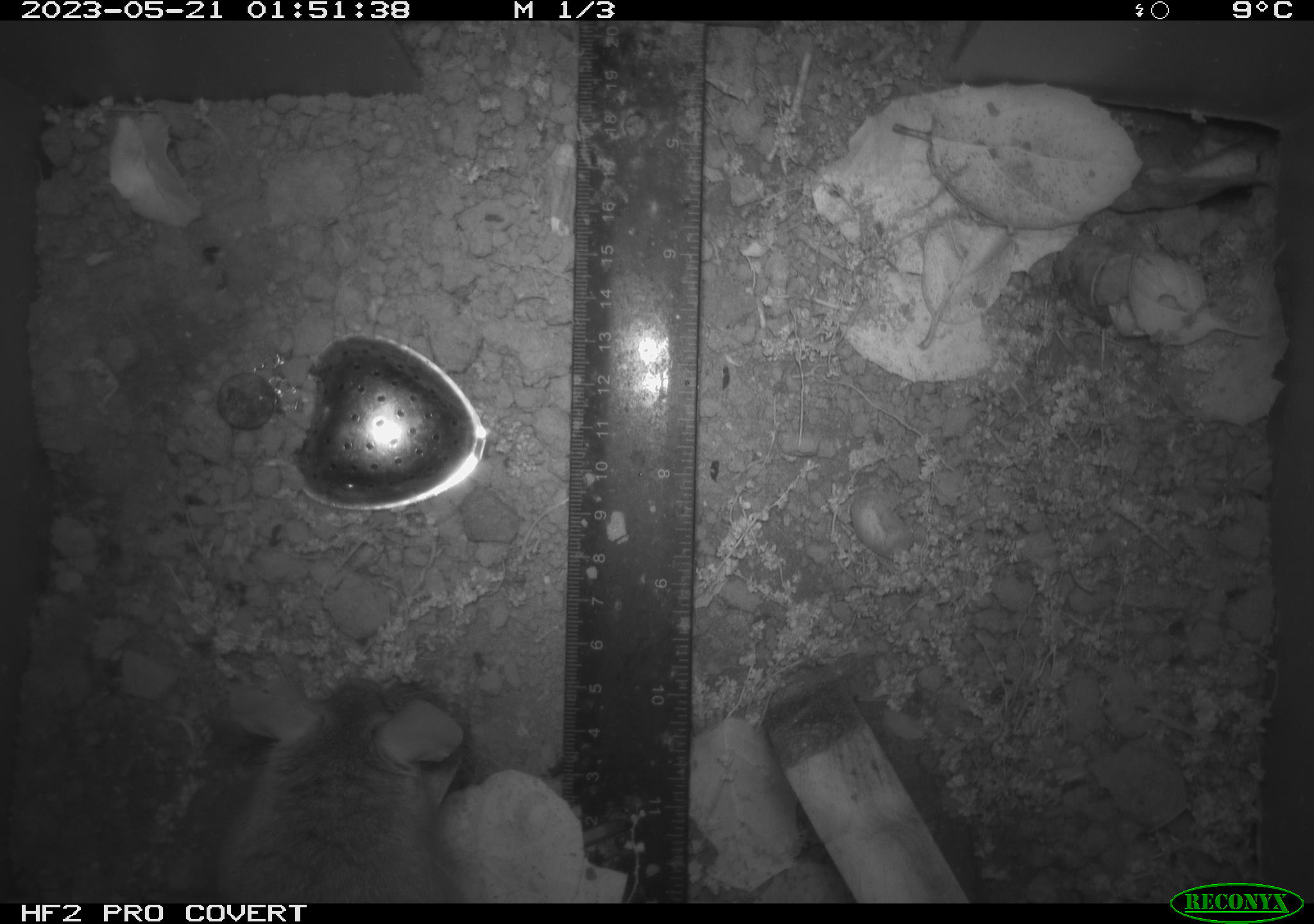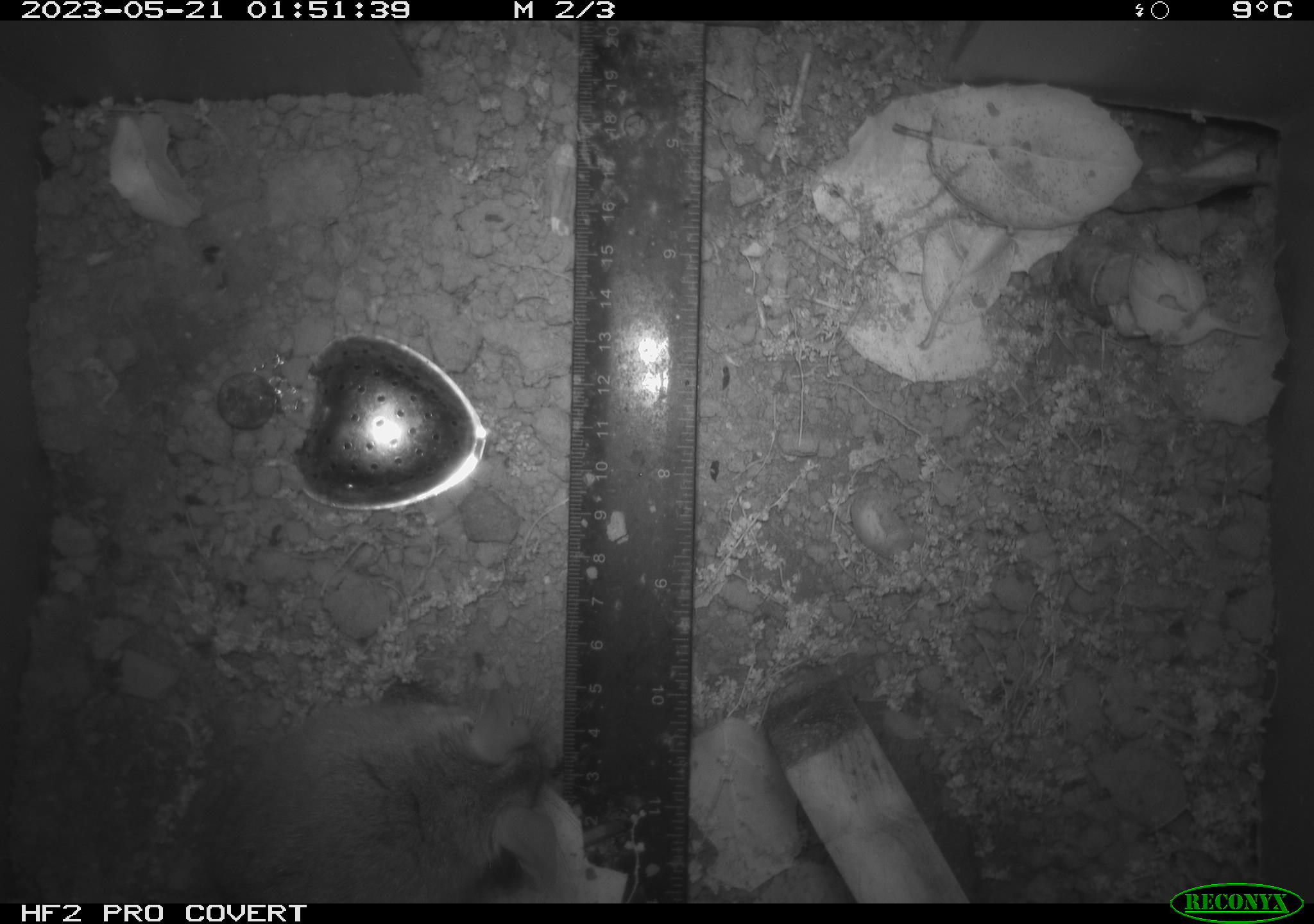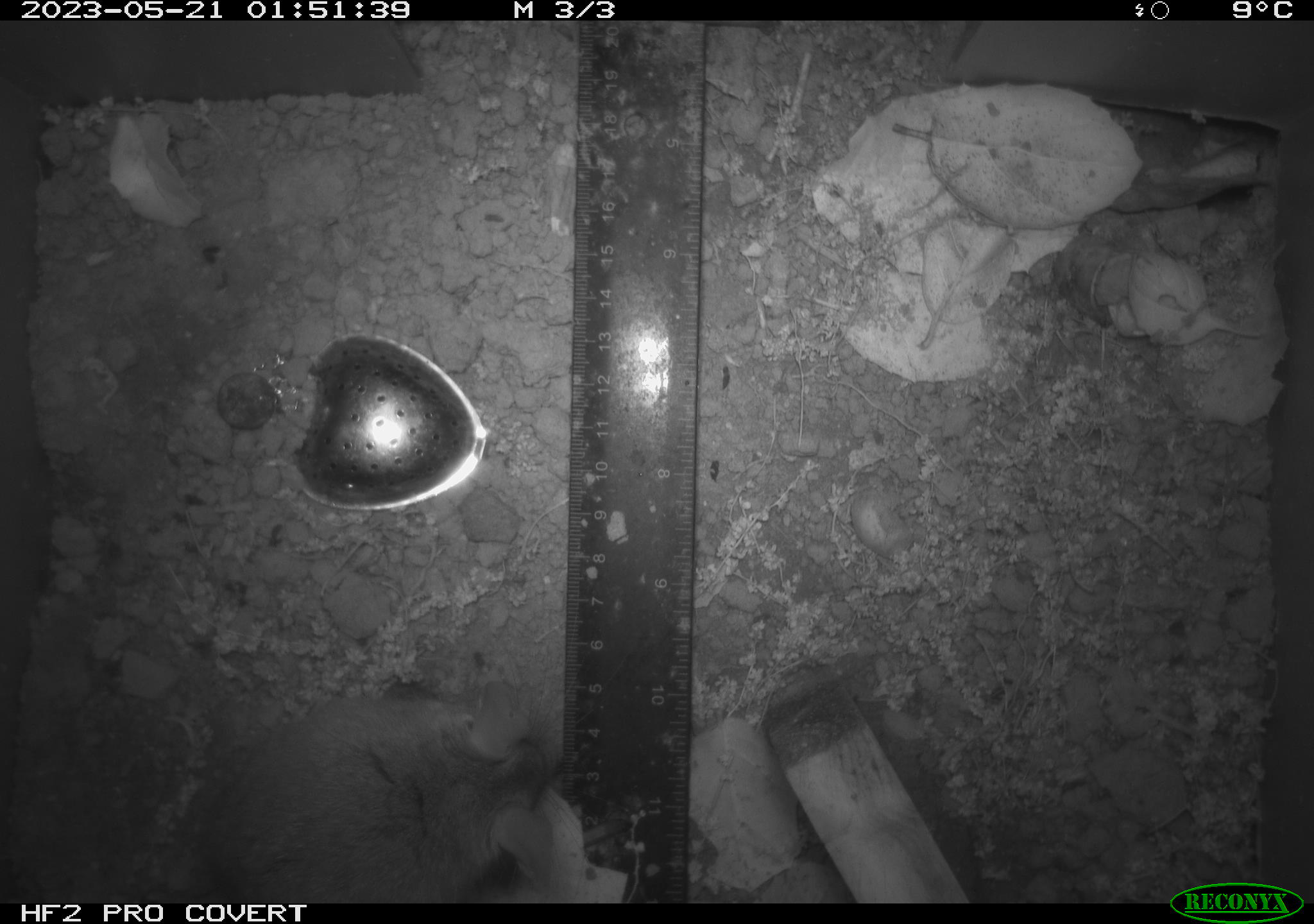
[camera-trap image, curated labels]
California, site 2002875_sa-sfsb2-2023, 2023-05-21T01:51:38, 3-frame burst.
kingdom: Animalia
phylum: Chordata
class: Mammalia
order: Rodentia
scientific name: Rodentia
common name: mouse species